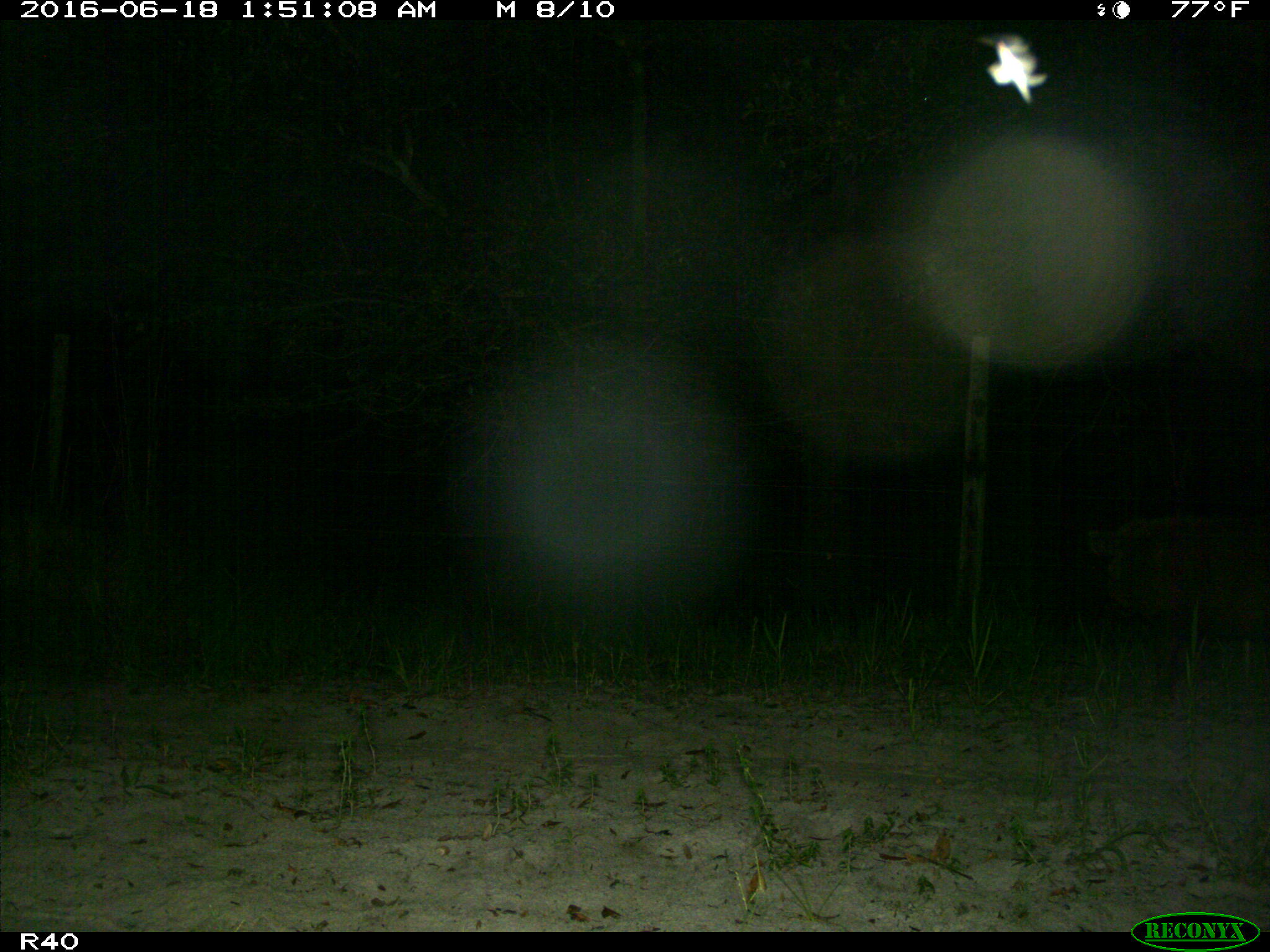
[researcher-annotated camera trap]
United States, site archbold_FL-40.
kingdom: Animalia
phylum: Chordata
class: Mammalia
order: Artiodactyla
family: Suidae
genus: Sus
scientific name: Sus scrofa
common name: wild boar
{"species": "Sus scrofa (wild boar)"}